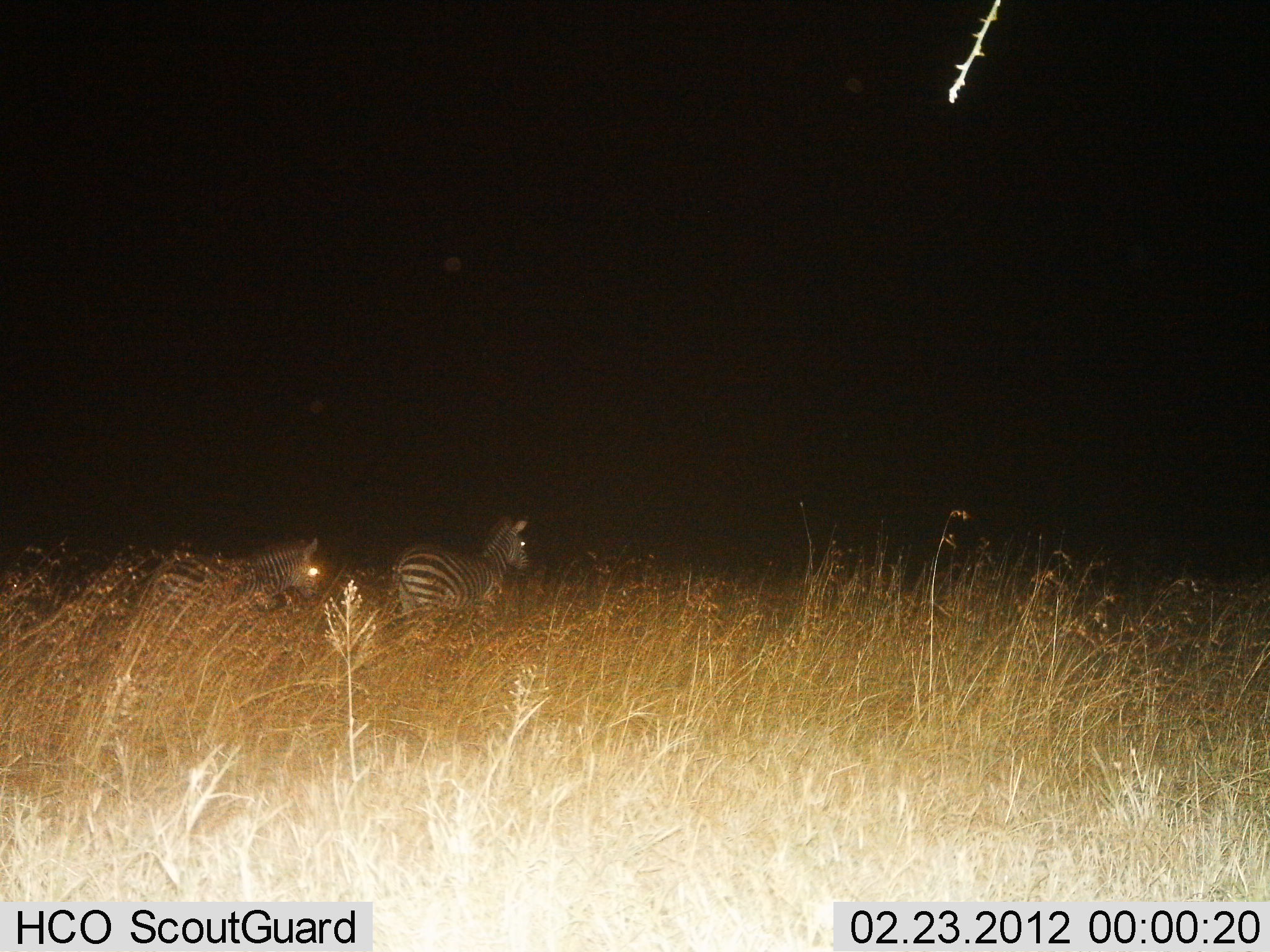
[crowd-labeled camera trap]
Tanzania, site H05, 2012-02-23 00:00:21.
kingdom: Animalia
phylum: Chordata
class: Mammalia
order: Perissodactyla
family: Equidae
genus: Equus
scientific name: Equus quagga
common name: plains zebra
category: zebra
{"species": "zebra (plains zebra) (Equus quagga)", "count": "2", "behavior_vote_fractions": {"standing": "40%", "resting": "0%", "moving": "64%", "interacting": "0%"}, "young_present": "4%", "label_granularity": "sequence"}